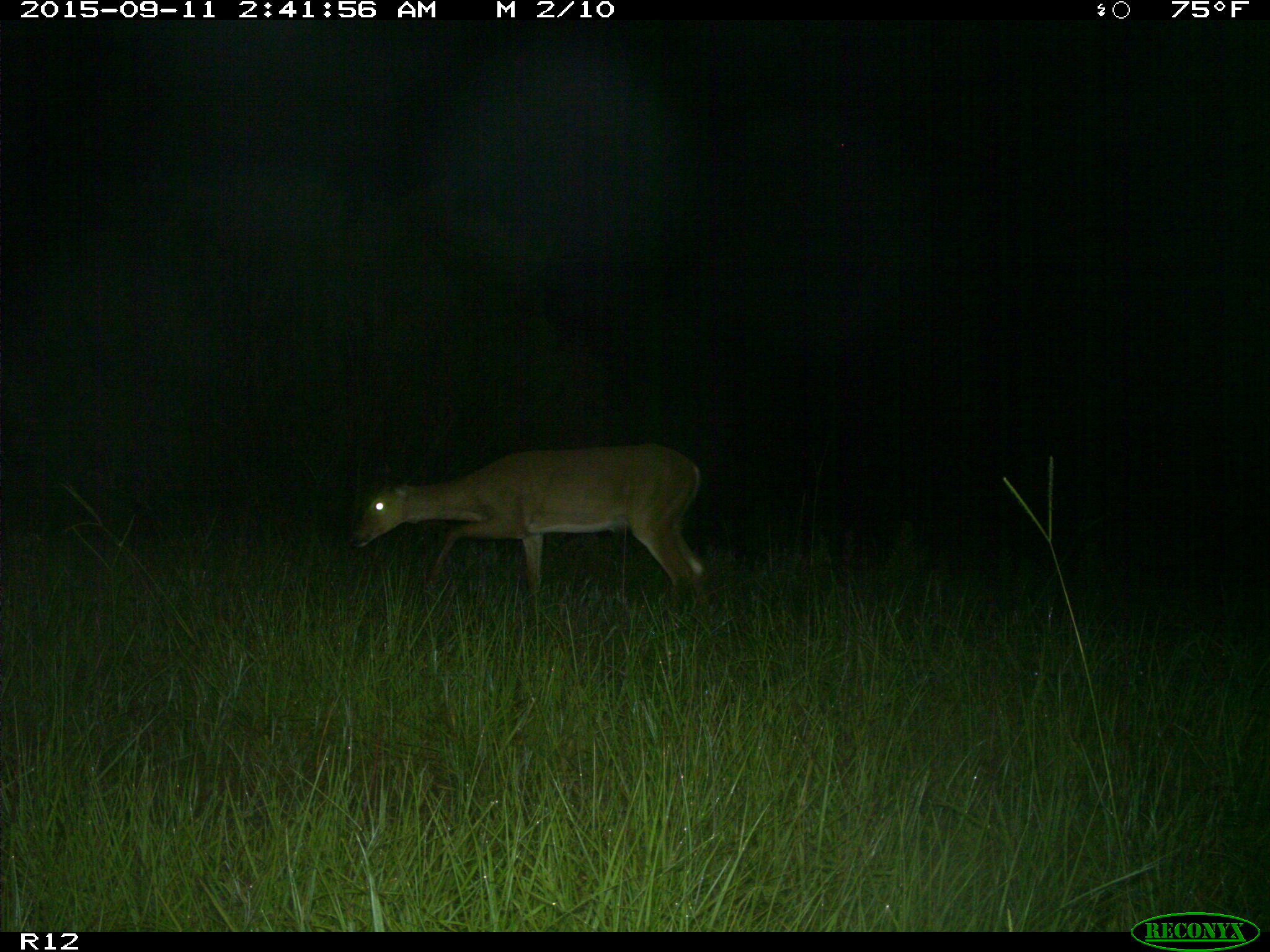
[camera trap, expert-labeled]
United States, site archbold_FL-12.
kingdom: Animalia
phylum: Chordata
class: Mammalia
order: Artiodactyla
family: Cervidae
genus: Odocoileus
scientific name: Odocoileus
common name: deer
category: unidentified deer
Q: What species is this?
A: Unidentified deer (deer) (Odocoileus).